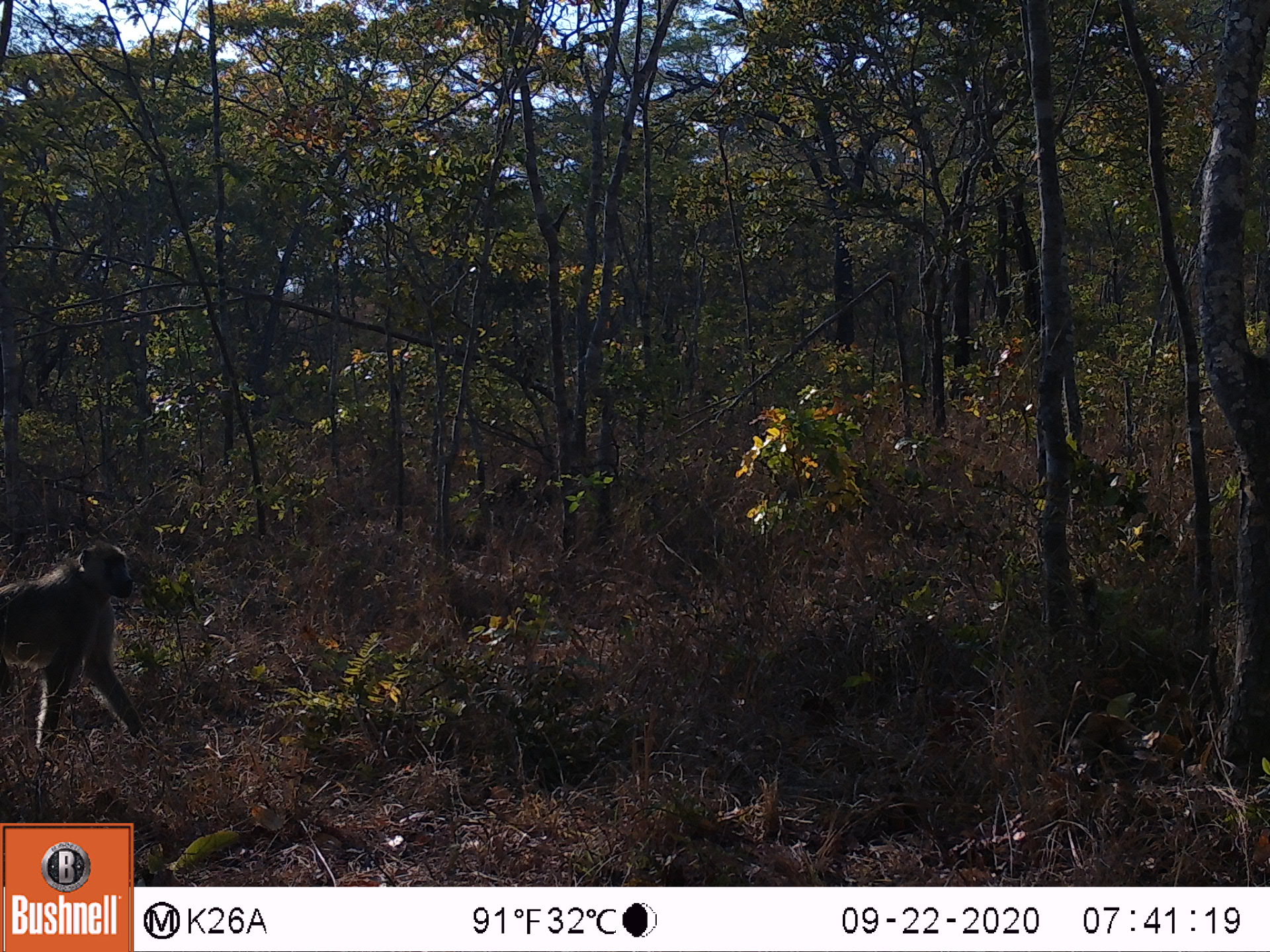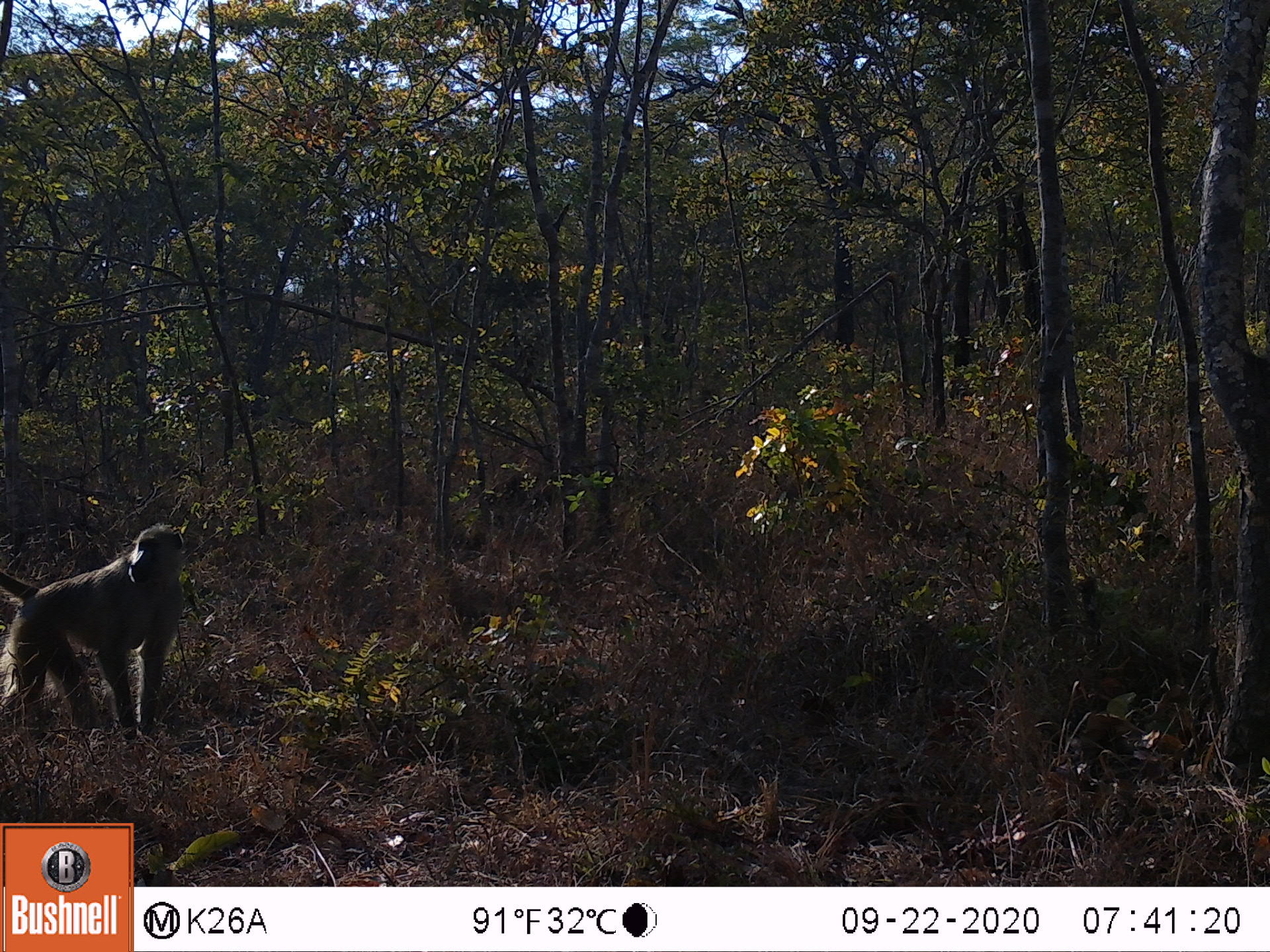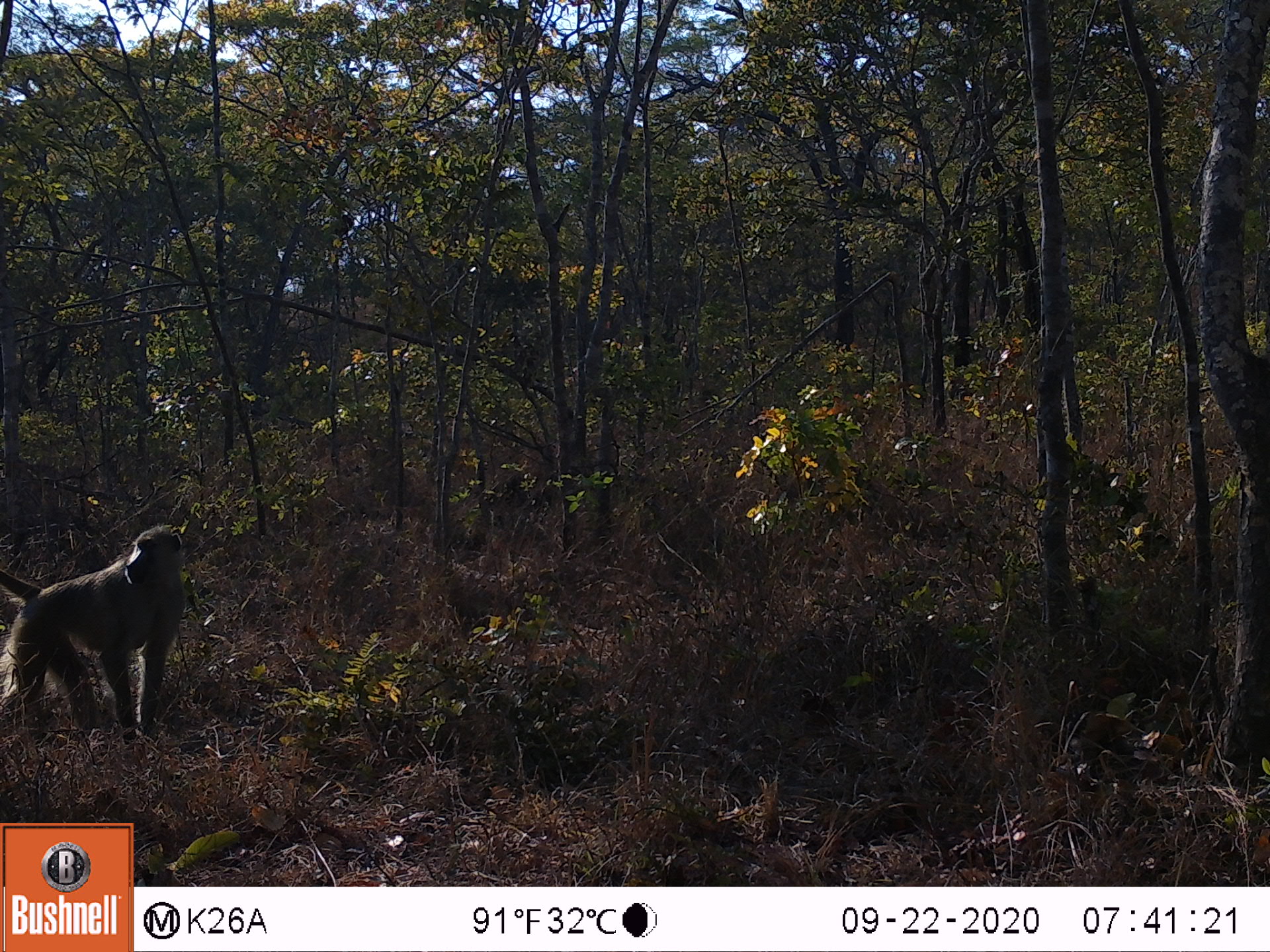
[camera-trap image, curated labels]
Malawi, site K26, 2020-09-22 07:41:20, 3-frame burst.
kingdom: Animalia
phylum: Chordata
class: Mammalia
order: Primates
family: Cercopithecidae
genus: Papio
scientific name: Papio cynocephalus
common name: yellow baboon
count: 1